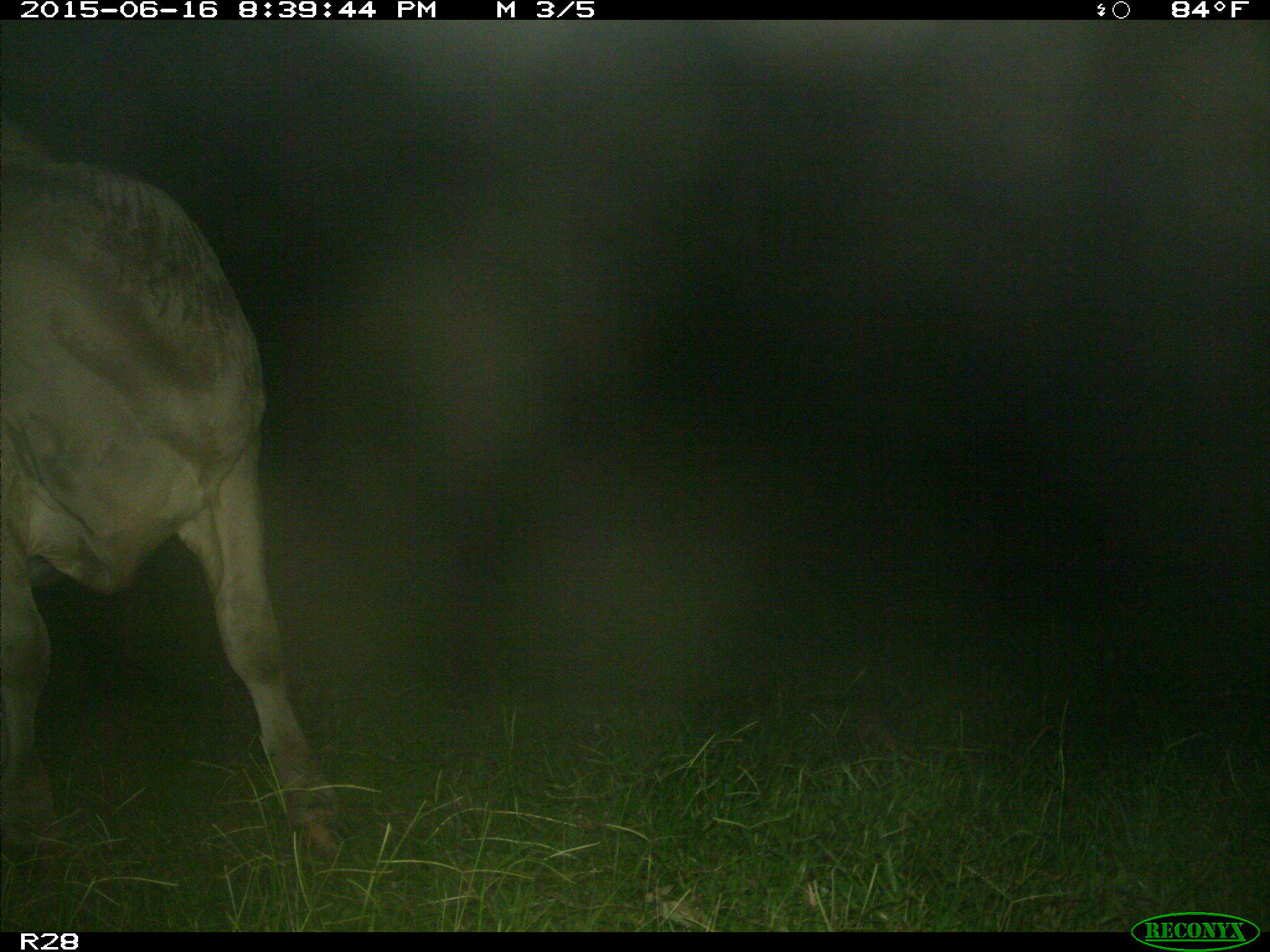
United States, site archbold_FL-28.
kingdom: Animalia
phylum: Chordata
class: Mammalia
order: Artiodactyla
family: Bovidae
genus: Bos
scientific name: Bos taurus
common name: domestic cow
Bos taurus (domestic cow).